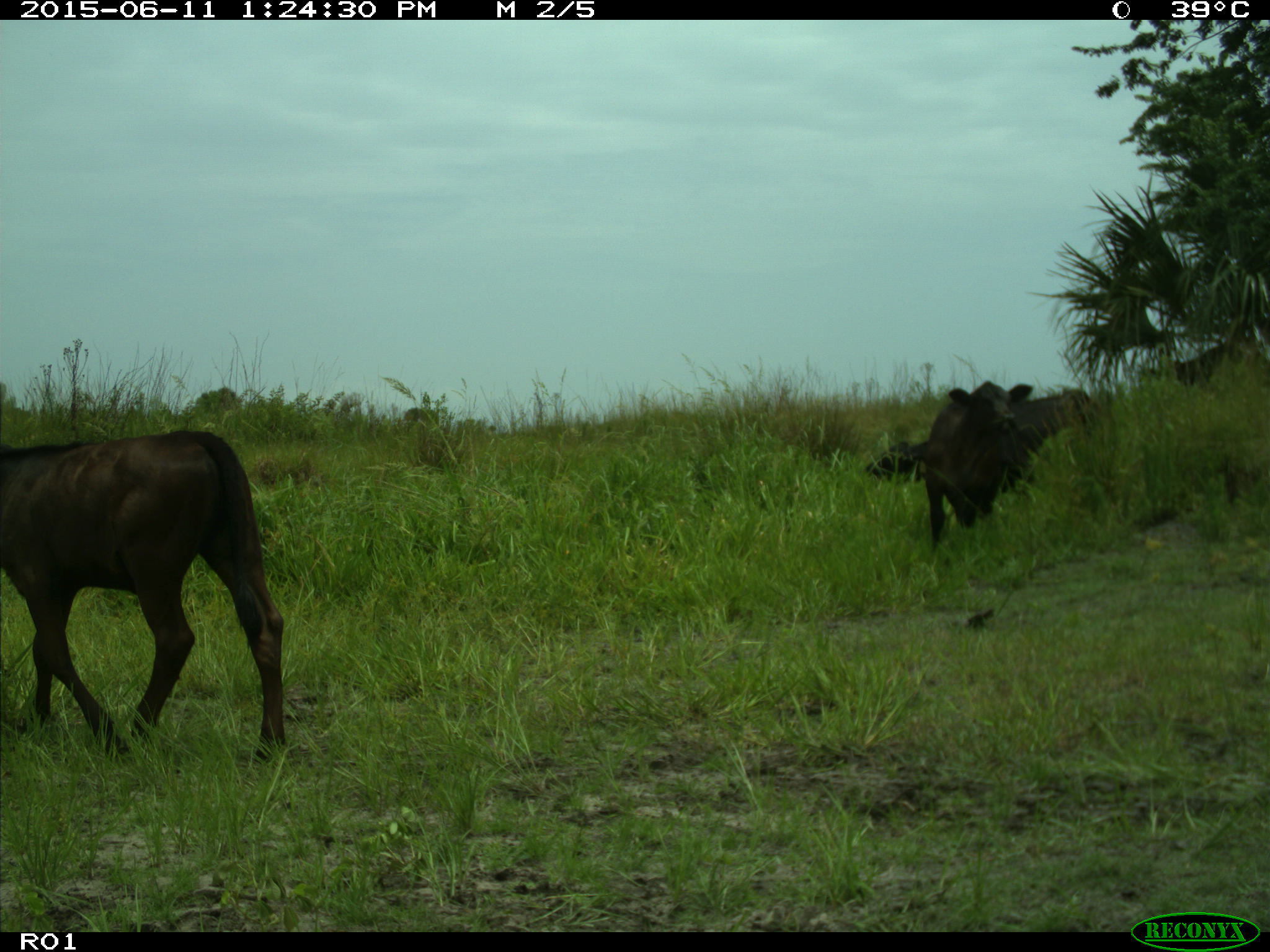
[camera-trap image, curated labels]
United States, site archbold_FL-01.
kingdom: Animalia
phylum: Chordata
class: Mammalia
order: Artiodactyla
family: Bovidae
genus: Bos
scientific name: Bos taurus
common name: domestic cow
Bos taurus (domestic cow).